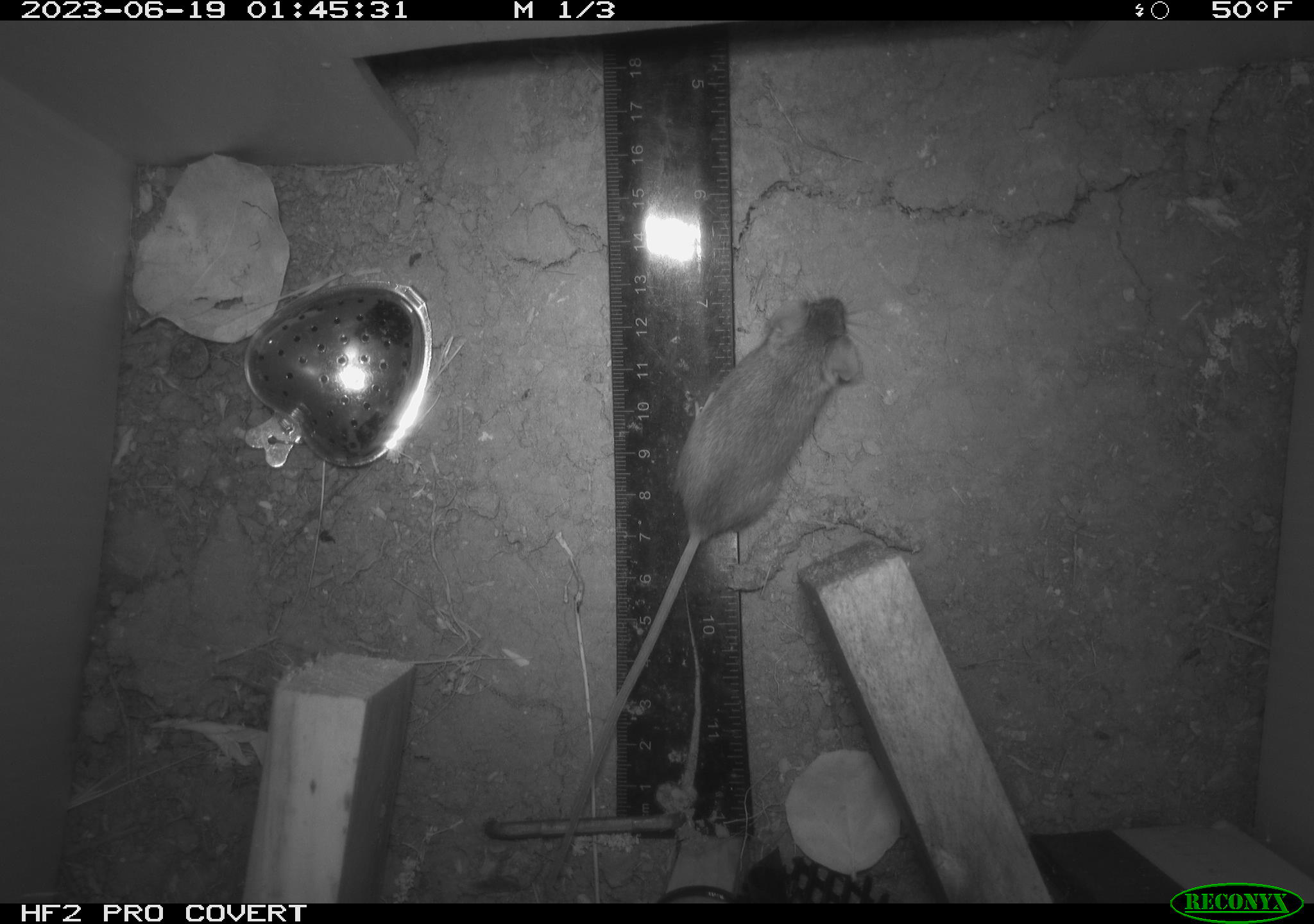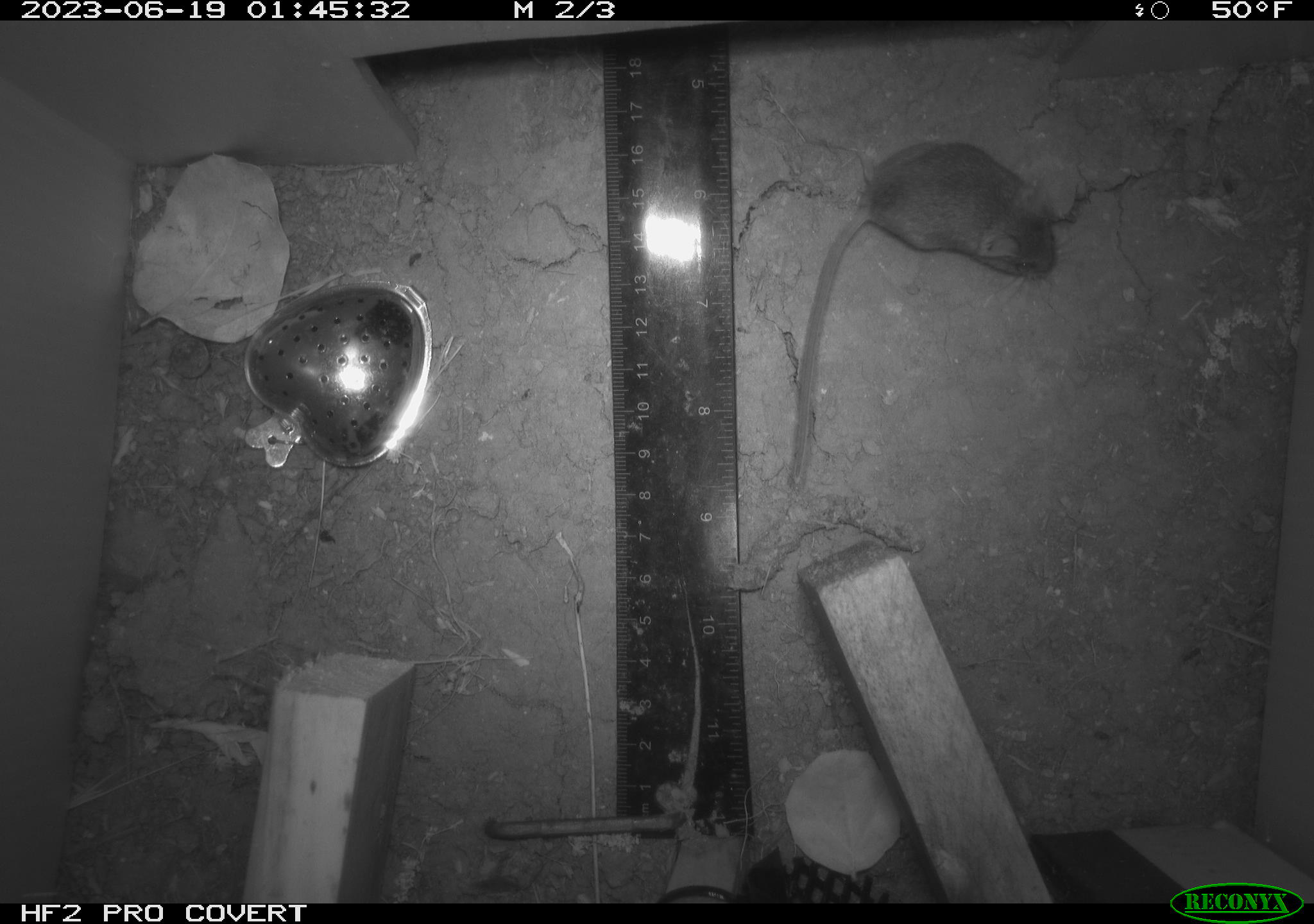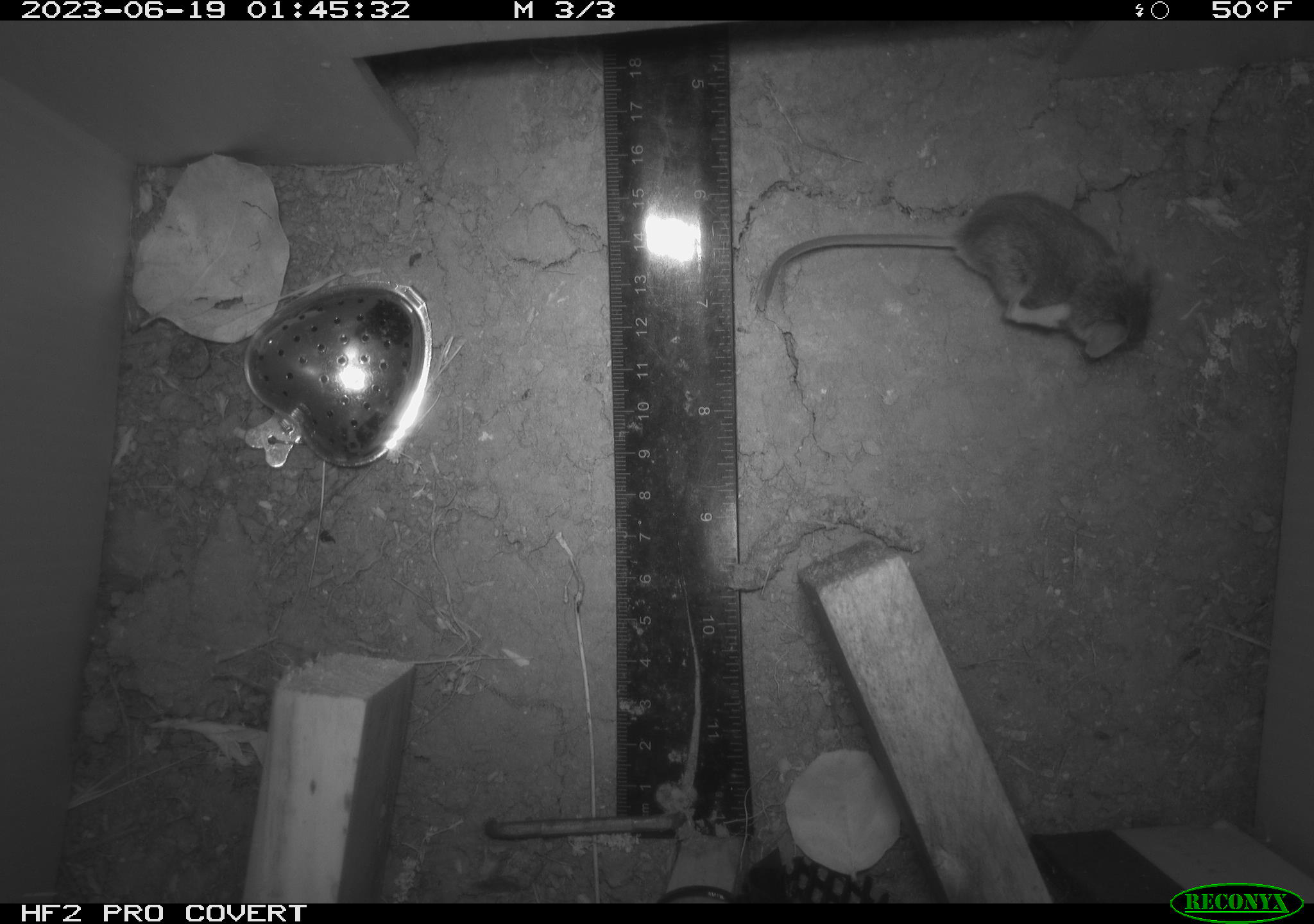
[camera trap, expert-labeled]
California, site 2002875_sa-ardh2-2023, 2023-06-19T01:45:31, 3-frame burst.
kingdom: Animalia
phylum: Chordata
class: Mammalia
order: Rodentia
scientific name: Rodentia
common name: mouse species